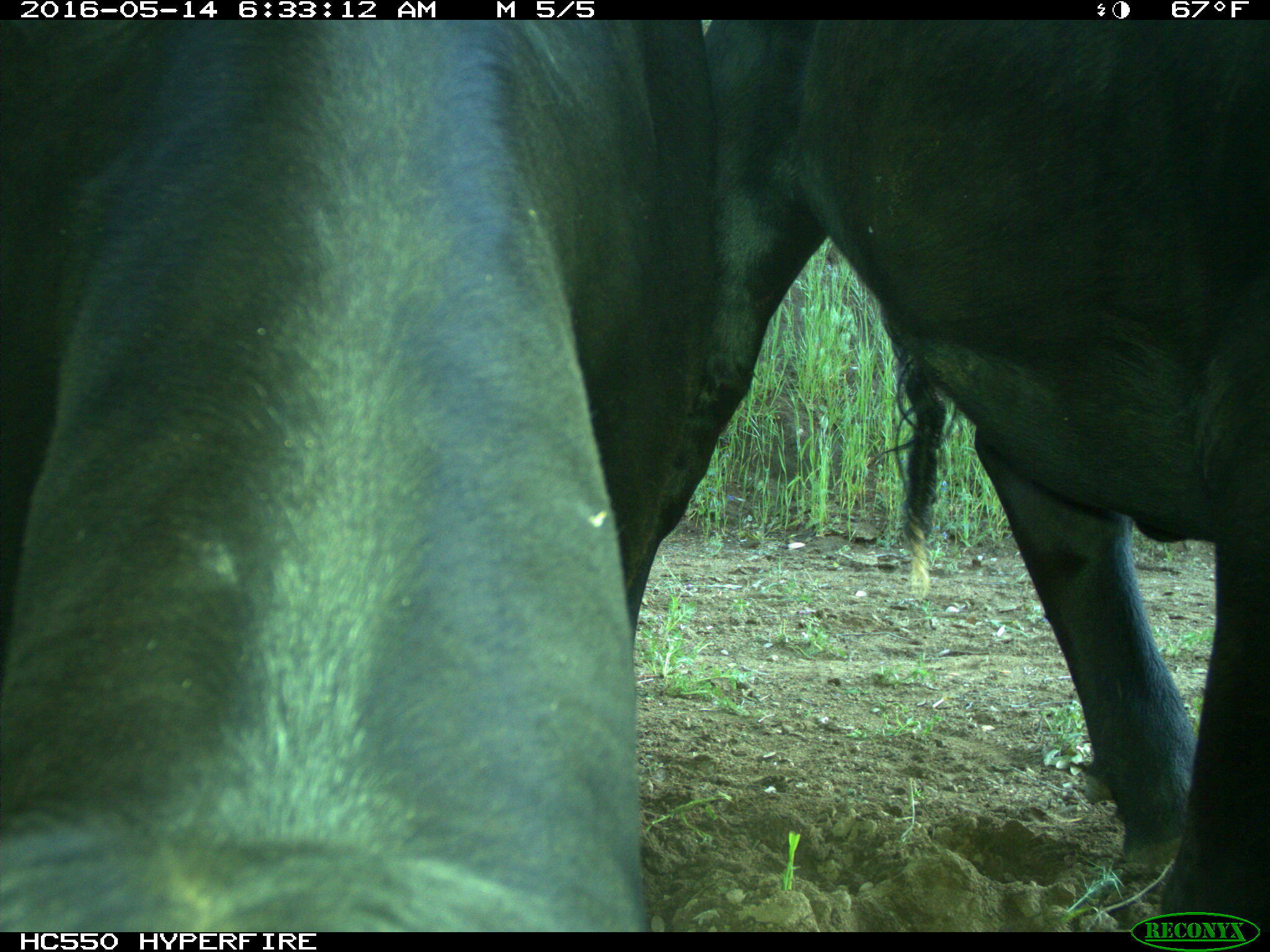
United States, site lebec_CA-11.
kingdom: Animalia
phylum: Chordata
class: Mammalia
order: Artiodactyla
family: Bovidae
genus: Bos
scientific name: Bos taurus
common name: domestic cow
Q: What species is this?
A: Bos taurus (domestic cow).